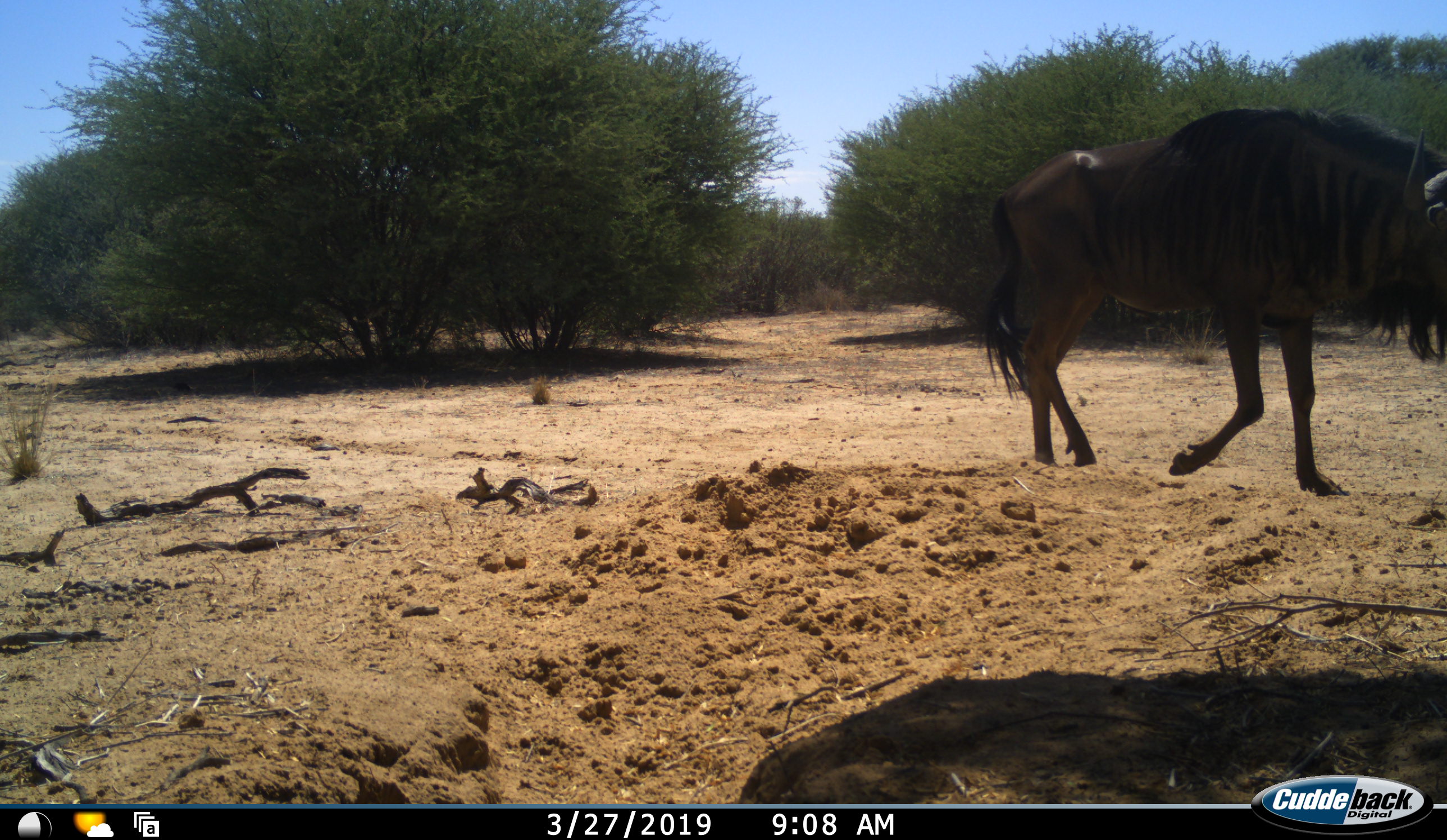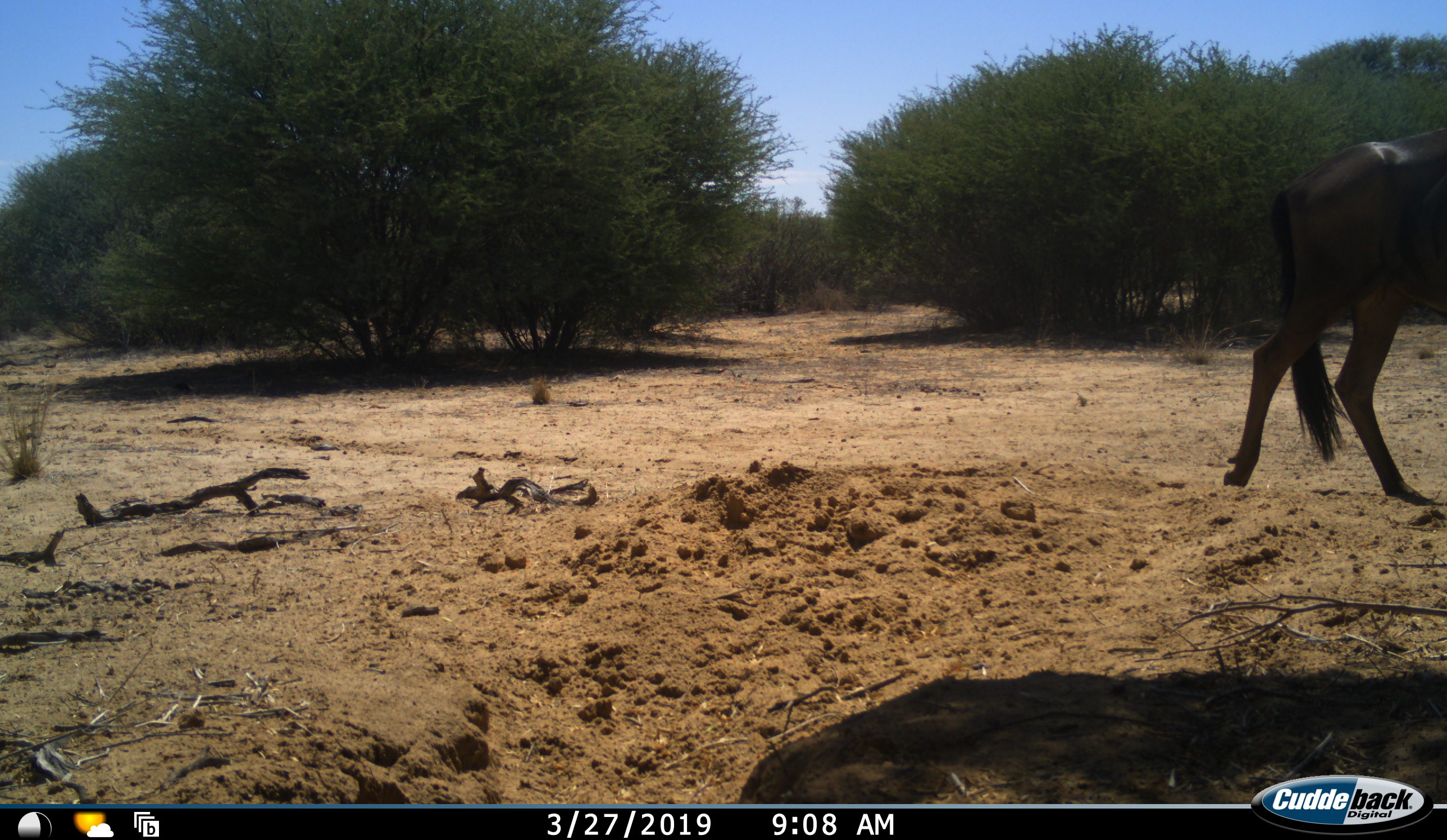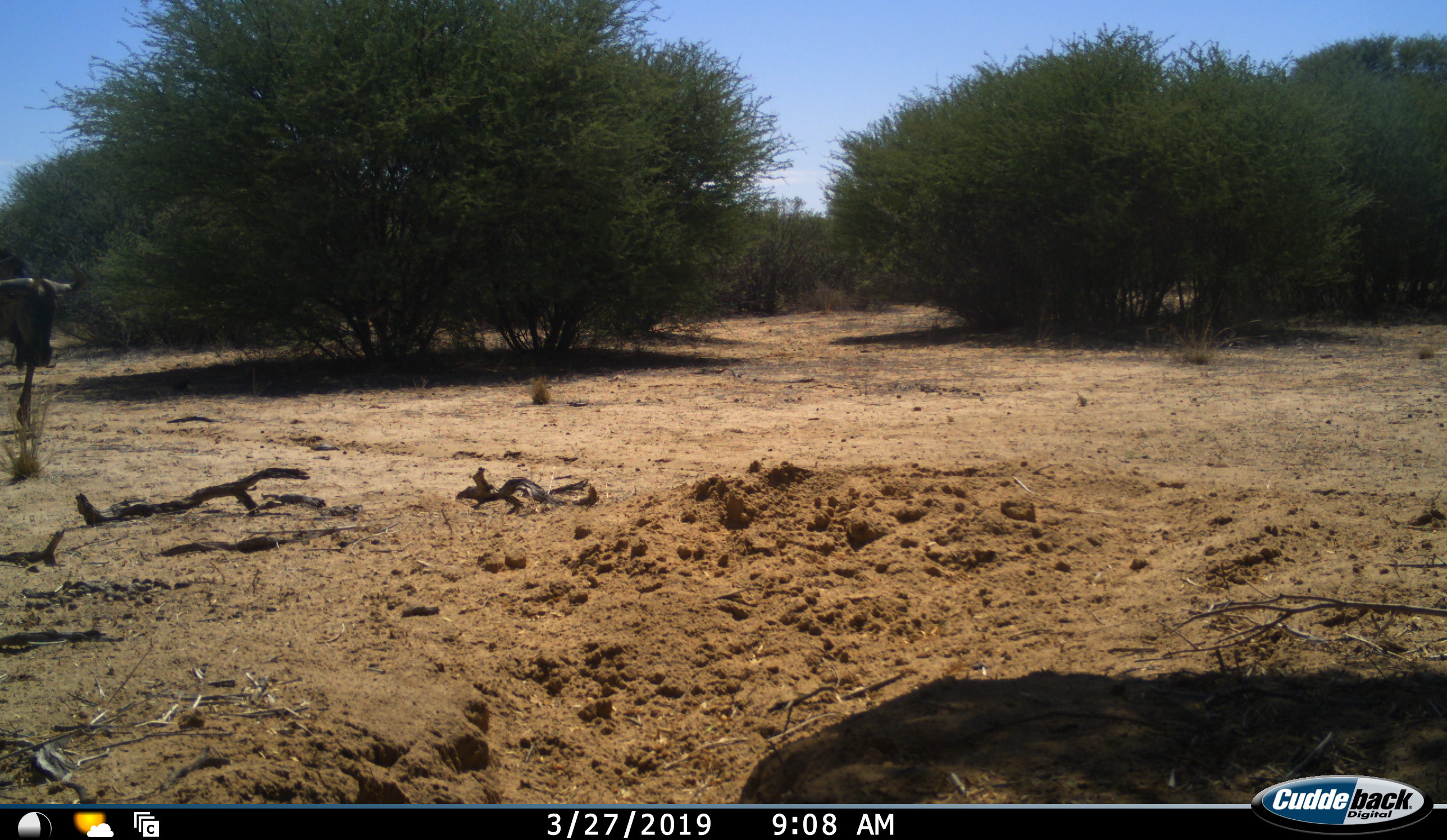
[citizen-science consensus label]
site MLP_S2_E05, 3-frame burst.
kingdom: Animalia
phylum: Chordata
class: Mammalia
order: Artiodactyla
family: Bovidae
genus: Connochaetes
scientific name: Connochaetes taurinus taurinus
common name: blue wildebeest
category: wildebeestblue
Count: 2.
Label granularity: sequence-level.